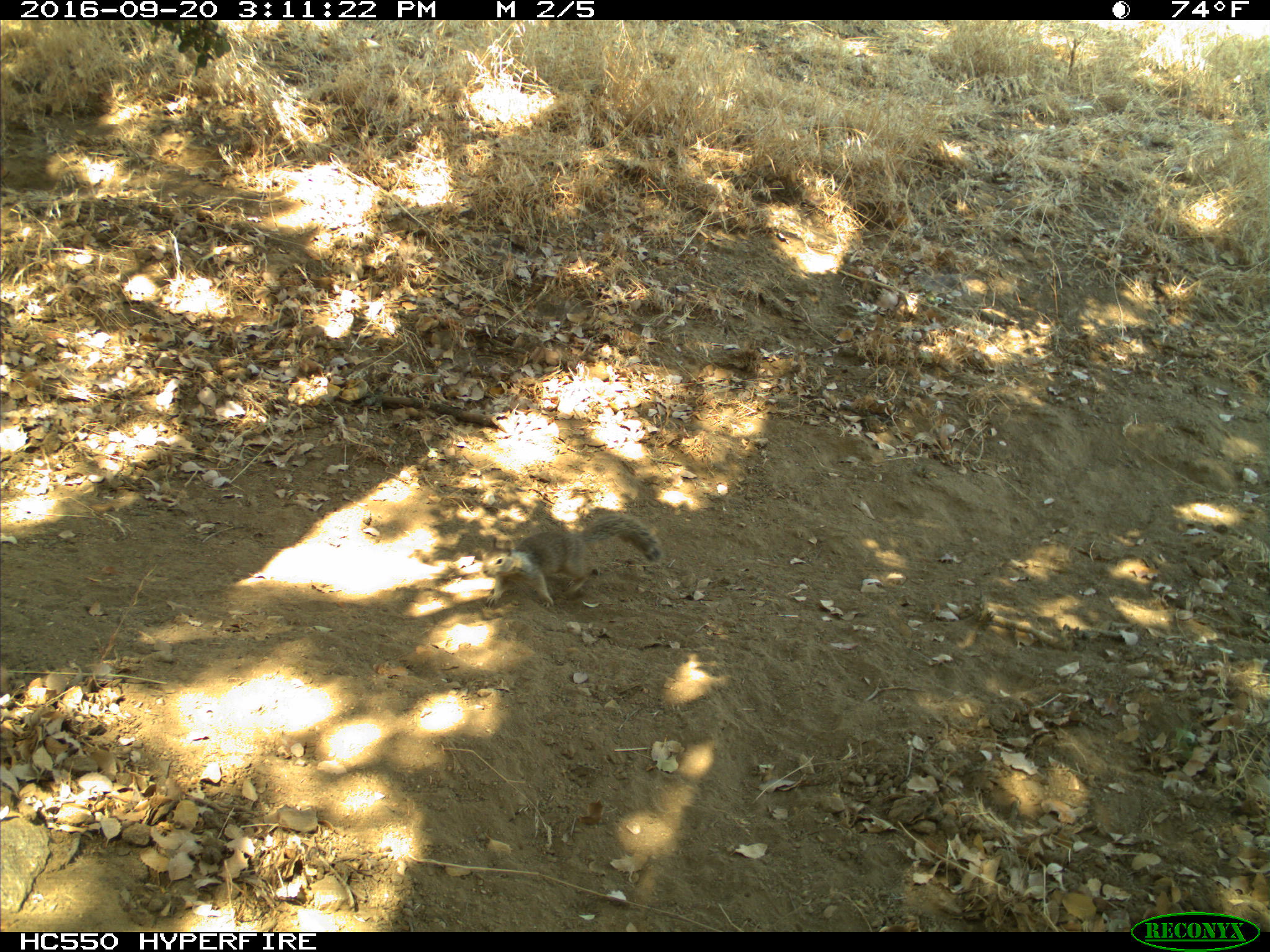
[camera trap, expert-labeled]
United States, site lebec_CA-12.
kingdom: Animalia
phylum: Chordata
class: Mammalia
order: Rodentia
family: Sciuridae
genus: Otospermophilus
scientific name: Otospermophilus beecheyi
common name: california ground squirrel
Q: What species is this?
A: Otospermophilus beecheyi (california ground squirrel).